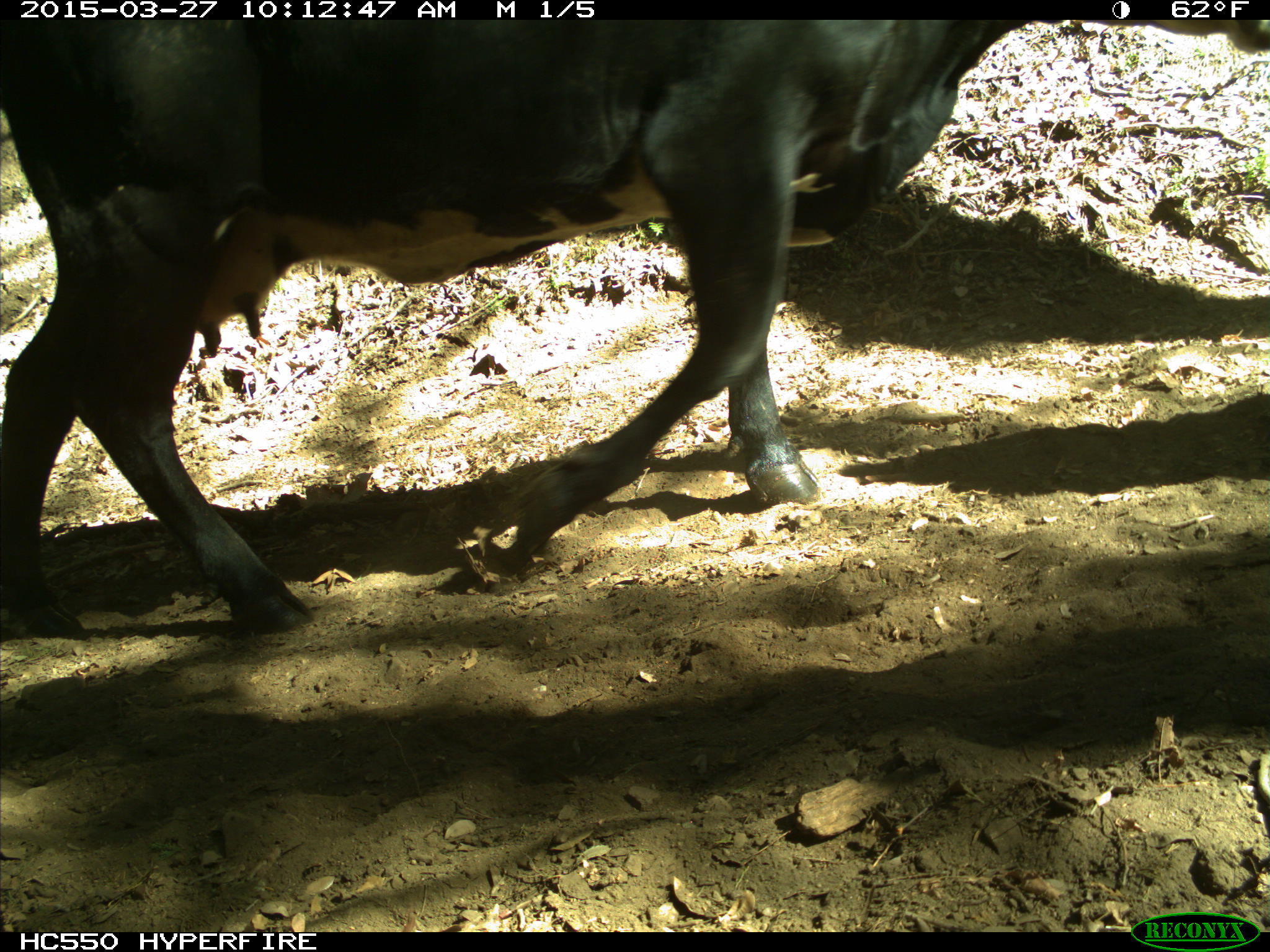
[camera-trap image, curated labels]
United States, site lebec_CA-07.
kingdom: Animalia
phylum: Chordata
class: Mammalia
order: Artiodactyla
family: Bovidae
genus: Bos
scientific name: Bos taurus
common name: domestic cow